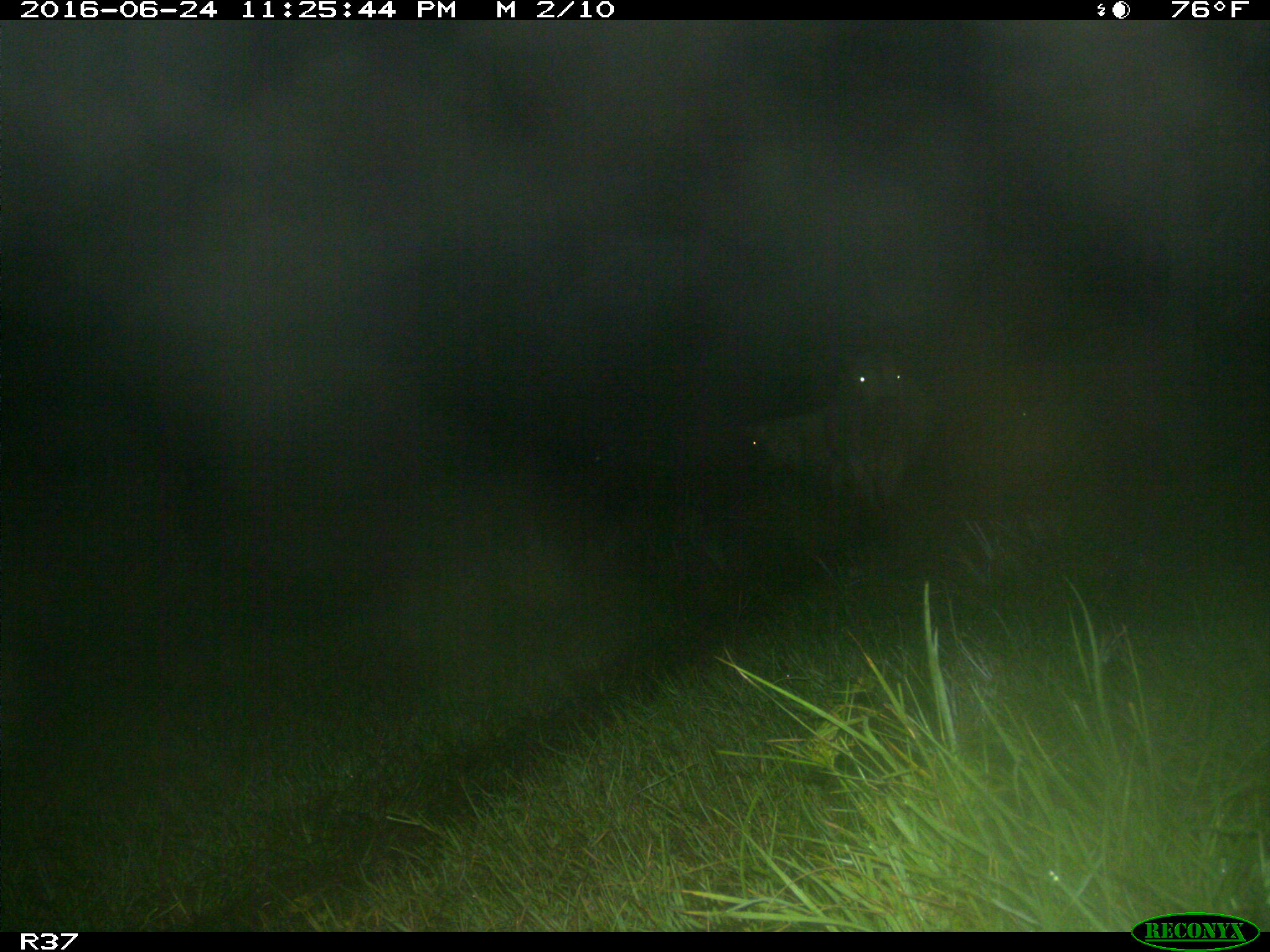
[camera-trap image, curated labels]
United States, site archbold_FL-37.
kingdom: Animalia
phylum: Chordata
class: Mammalia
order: Artiodactyla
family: Bovidae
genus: Bos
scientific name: Bos taurus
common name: domestic cow